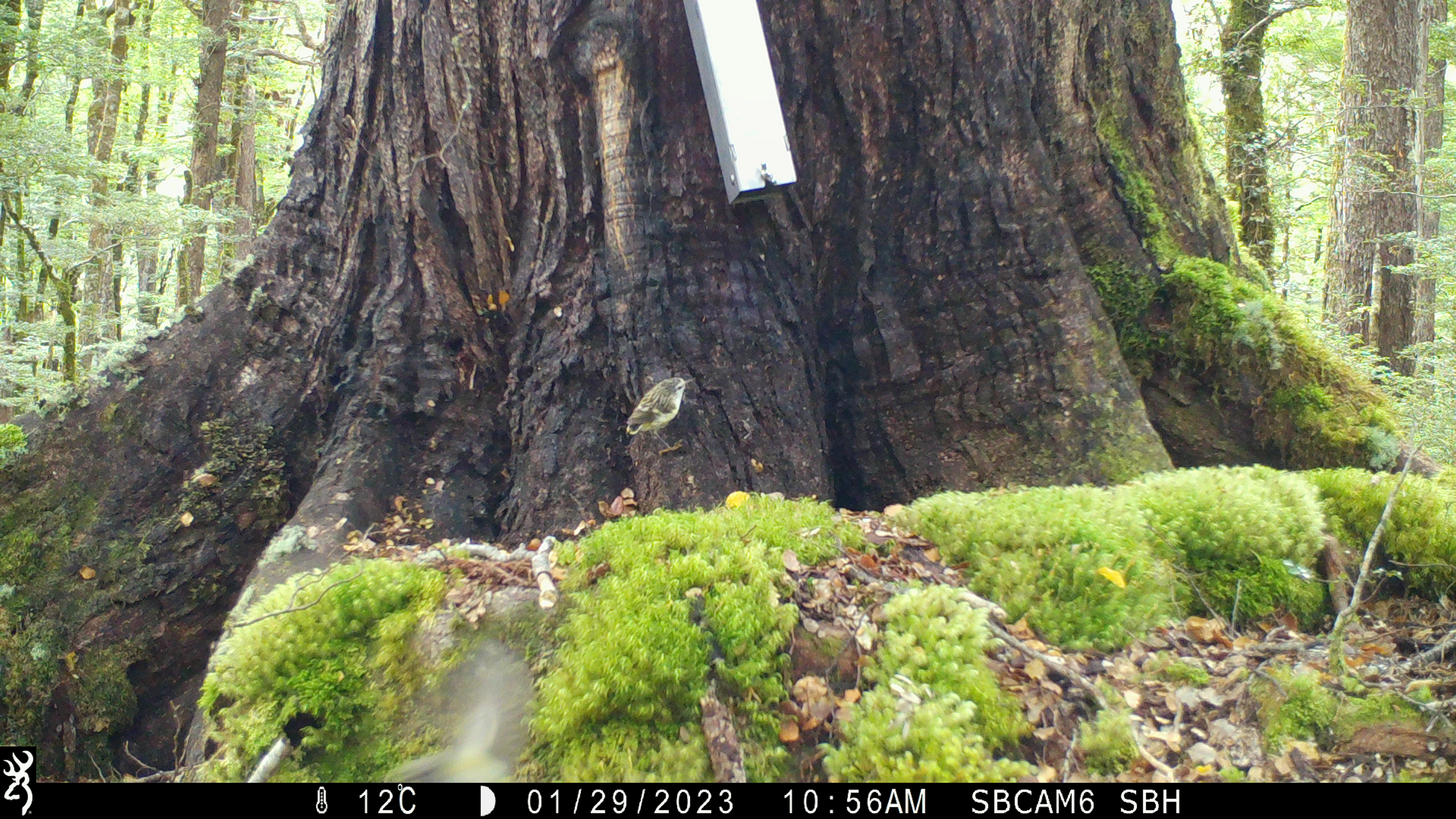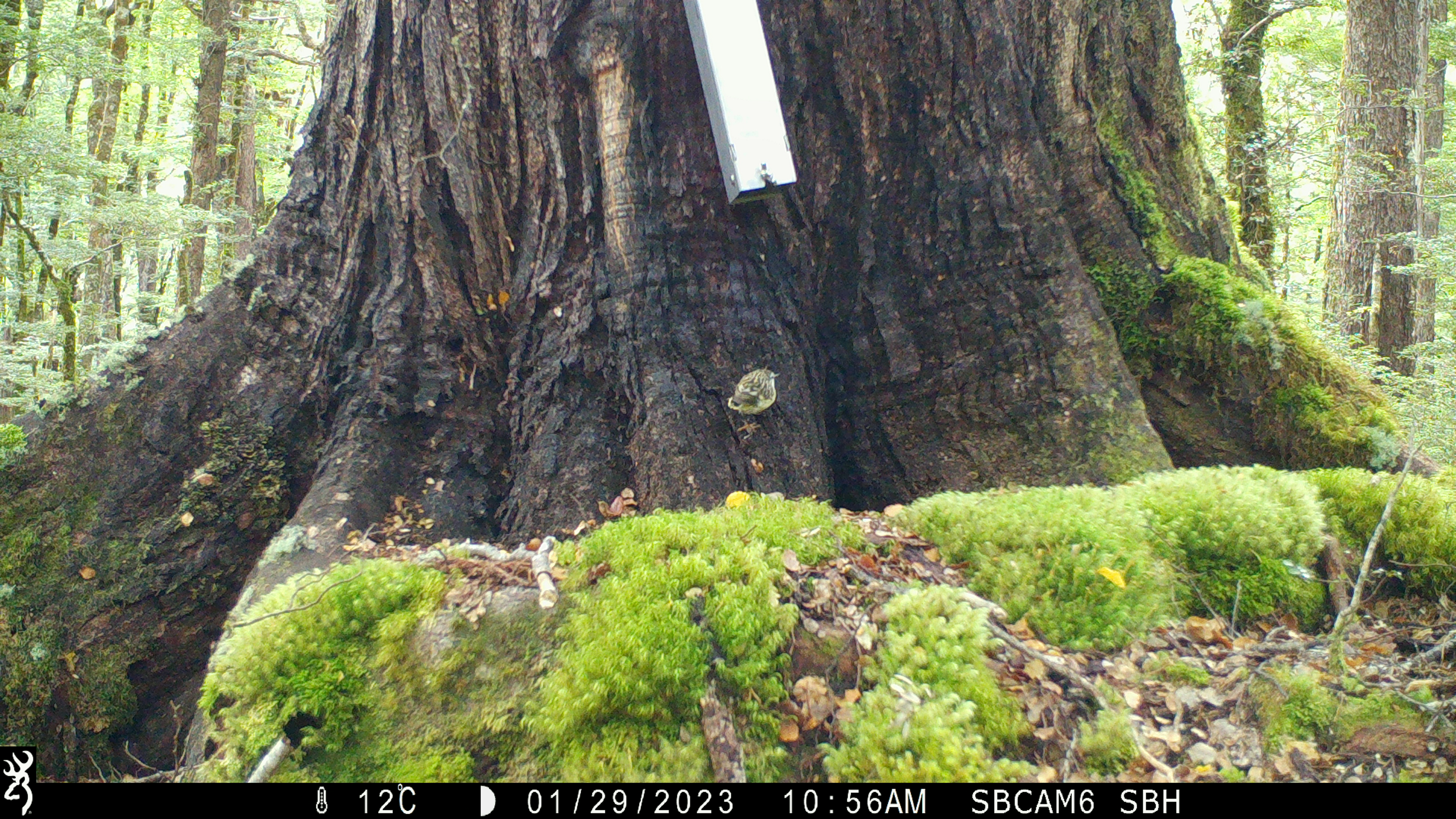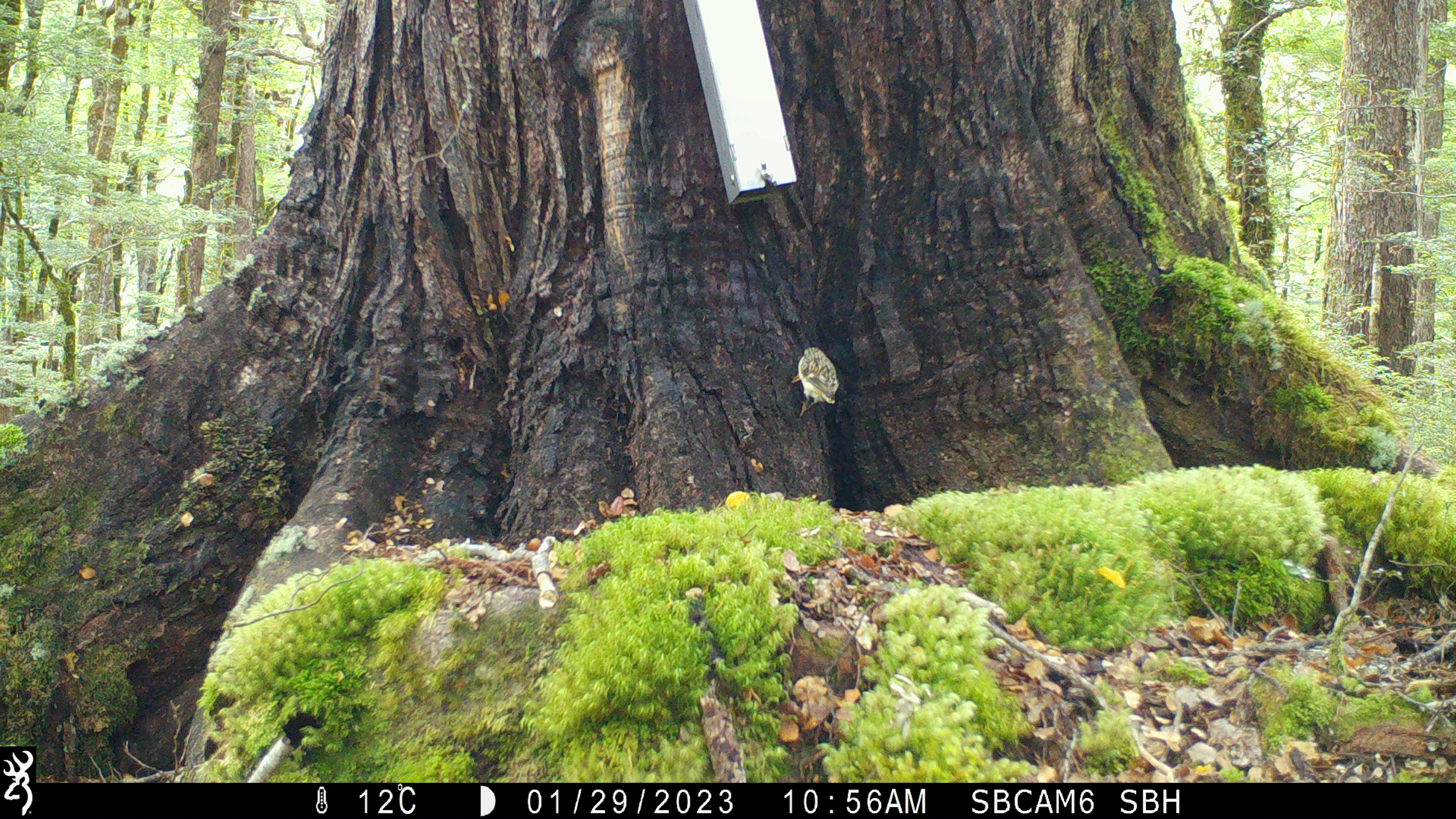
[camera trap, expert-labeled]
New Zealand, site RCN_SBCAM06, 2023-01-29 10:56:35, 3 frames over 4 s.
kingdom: Animalia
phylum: Chordata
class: Aves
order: Passeriformes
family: Acanthisittidae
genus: Acanthisitta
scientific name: Acanthisitta chloris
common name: rifleman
Rifleman (Acanthisitta chloris).